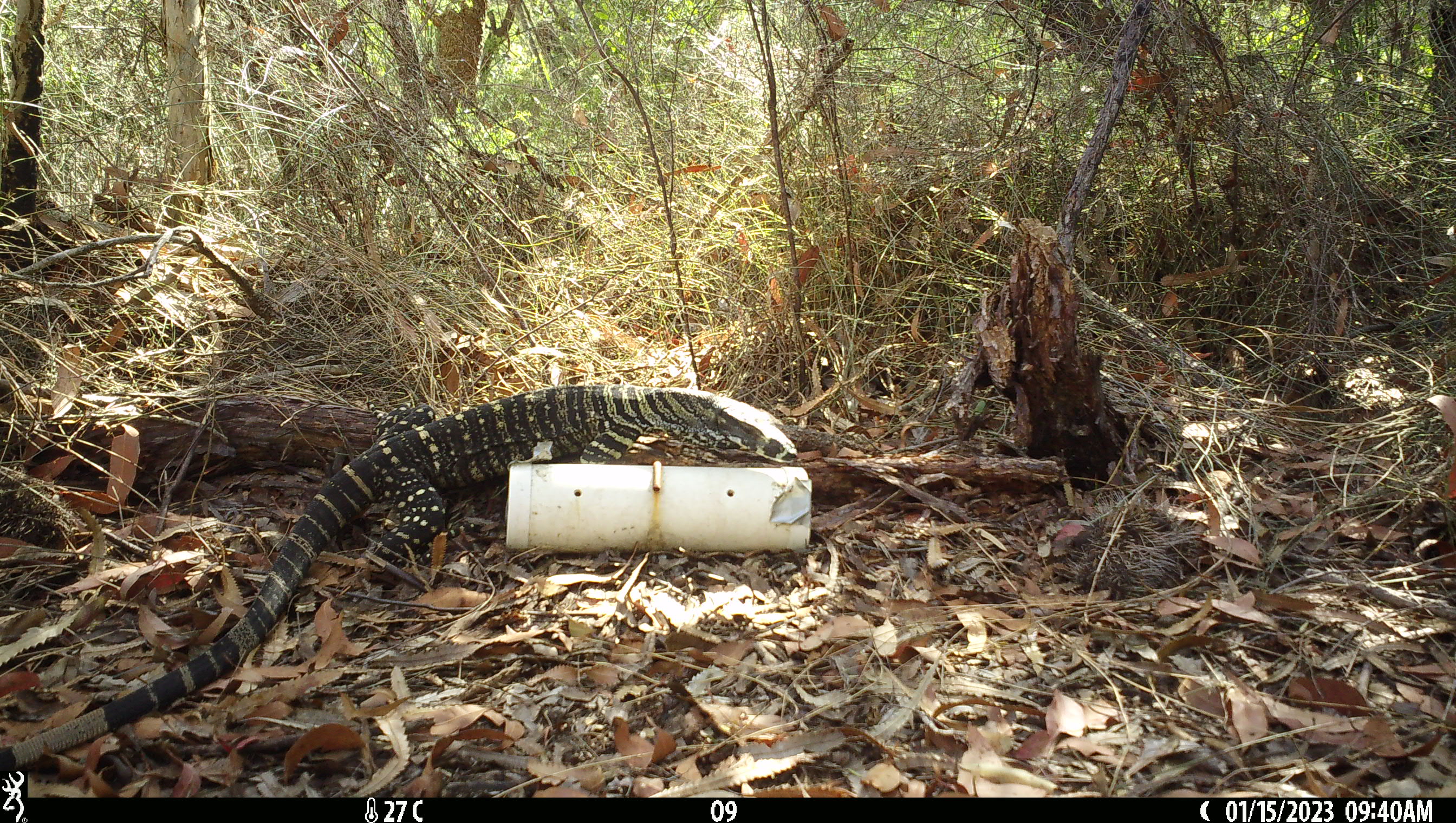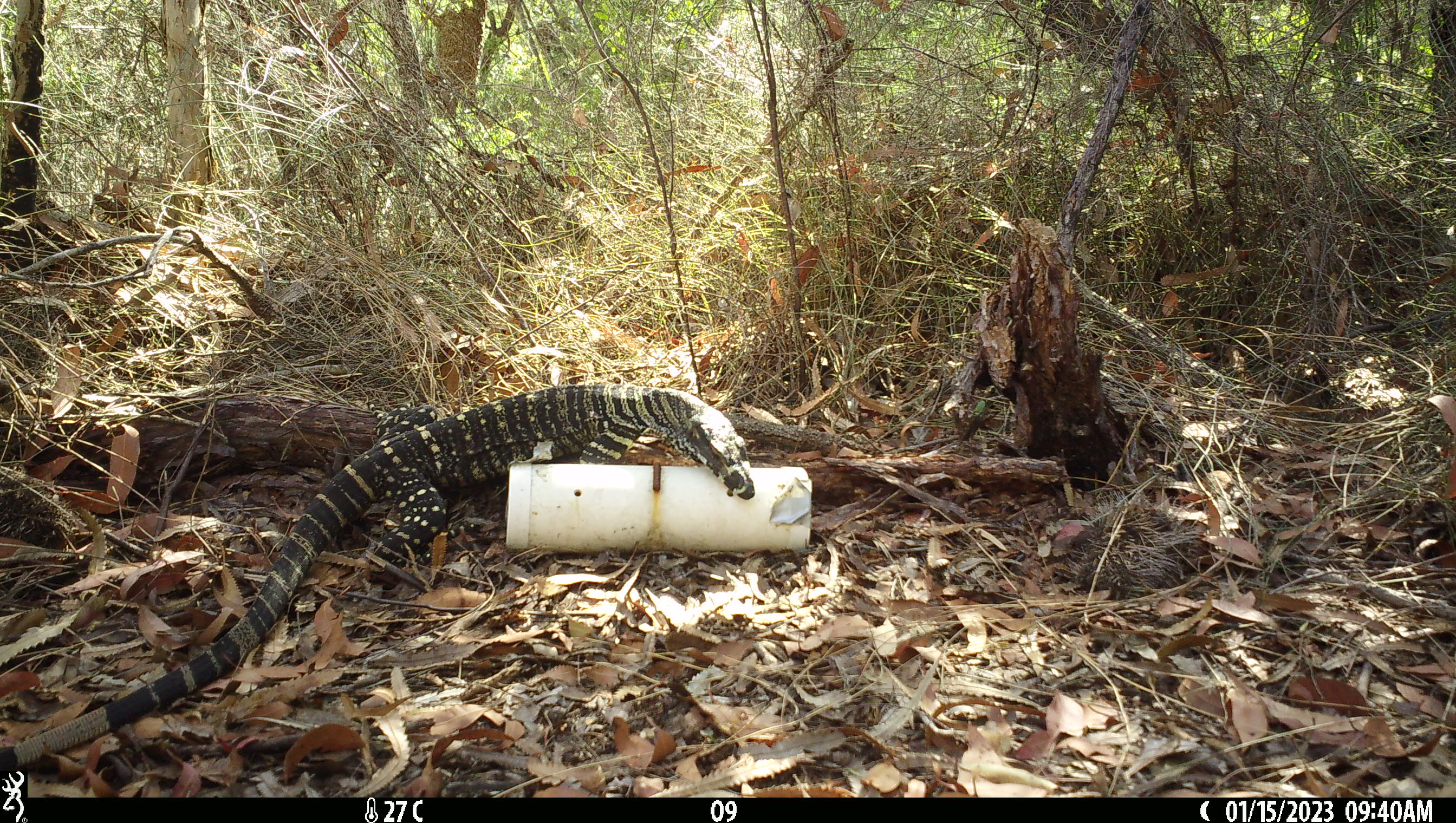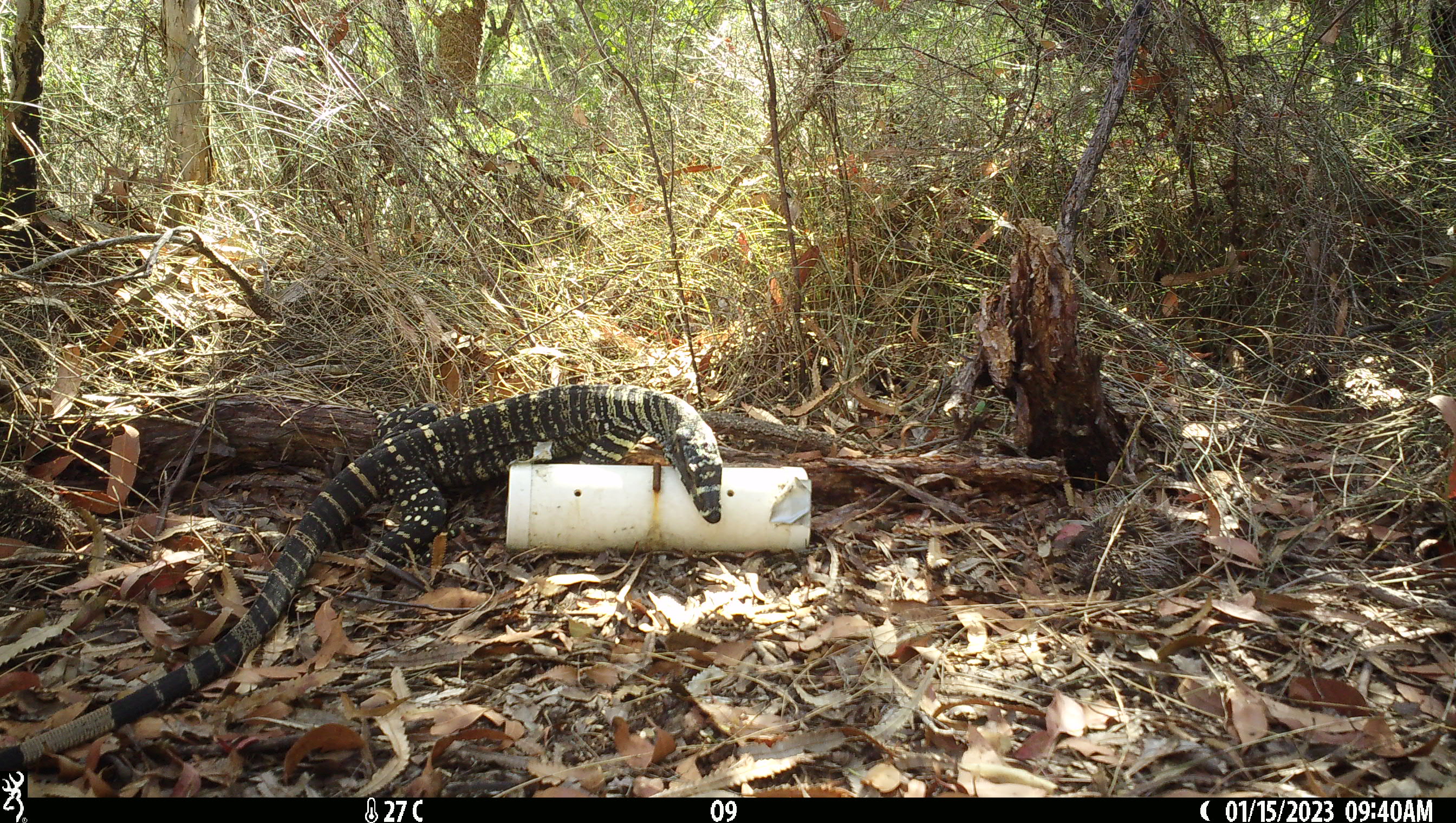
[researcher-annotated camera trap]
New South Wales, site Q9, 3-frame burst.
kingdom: Animalia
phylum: Chordata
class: Reptilia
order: Squamata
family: Varanidae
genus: Varanus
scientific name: Varanus varius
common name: lace monitor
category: goanna